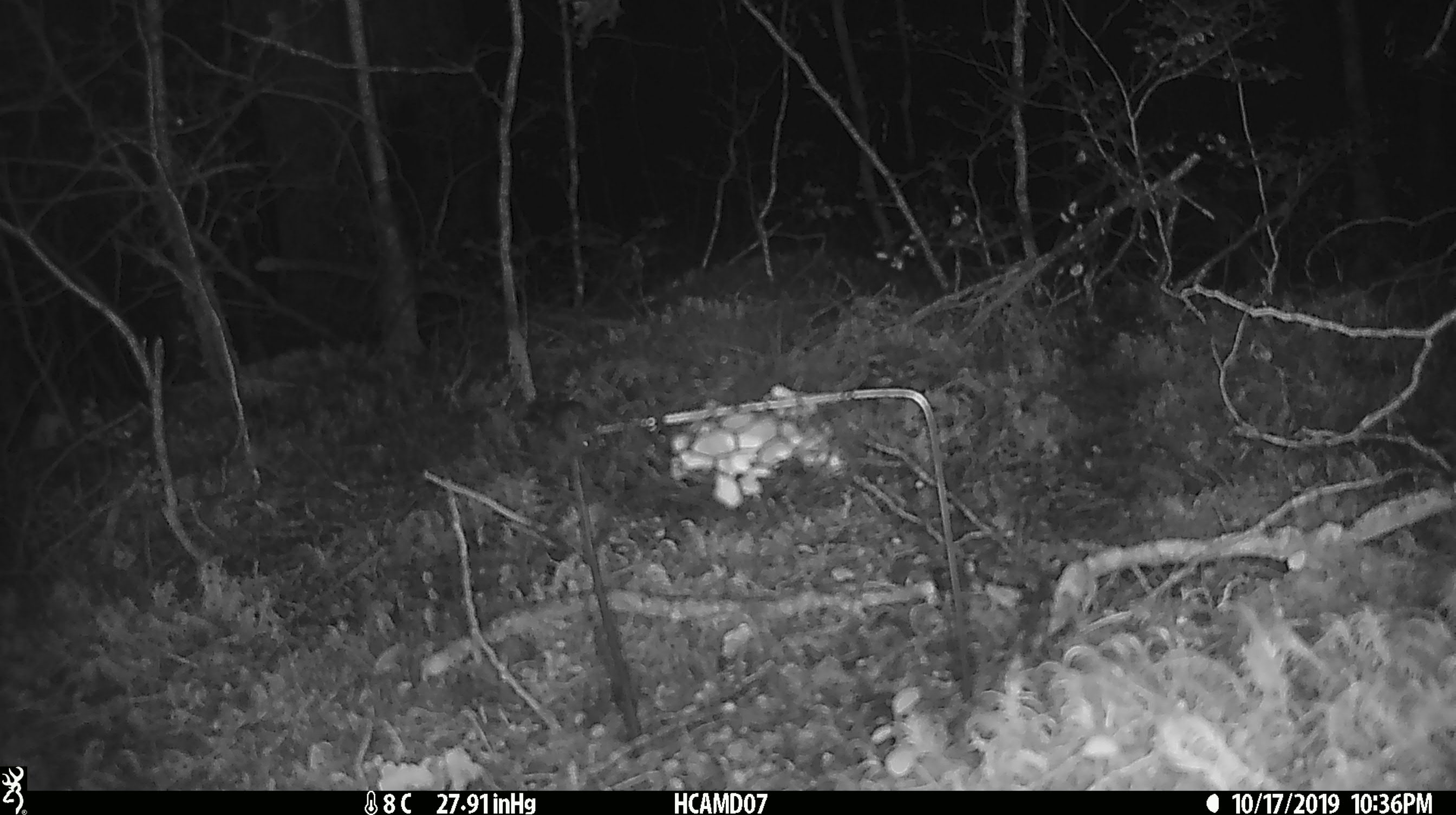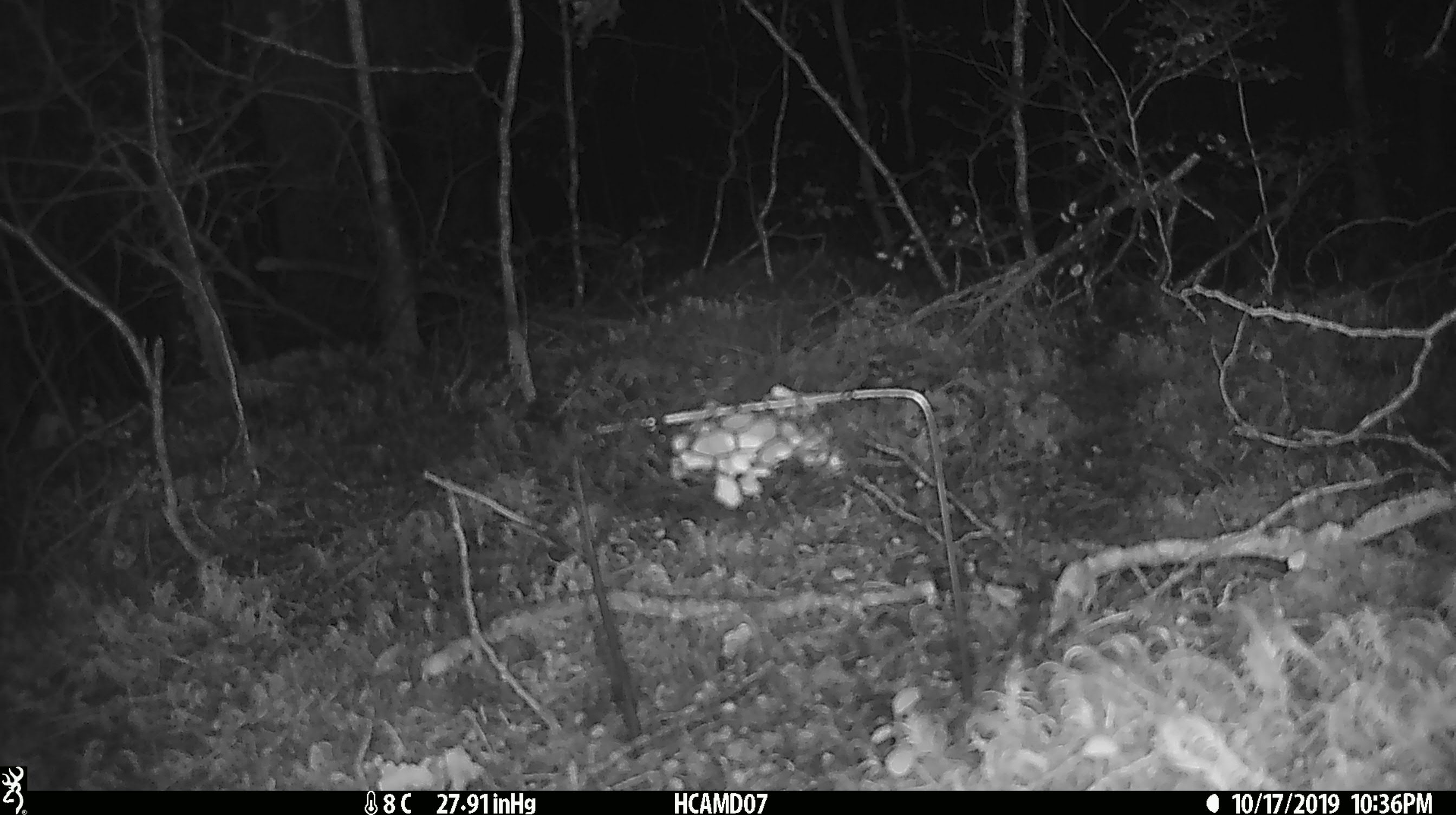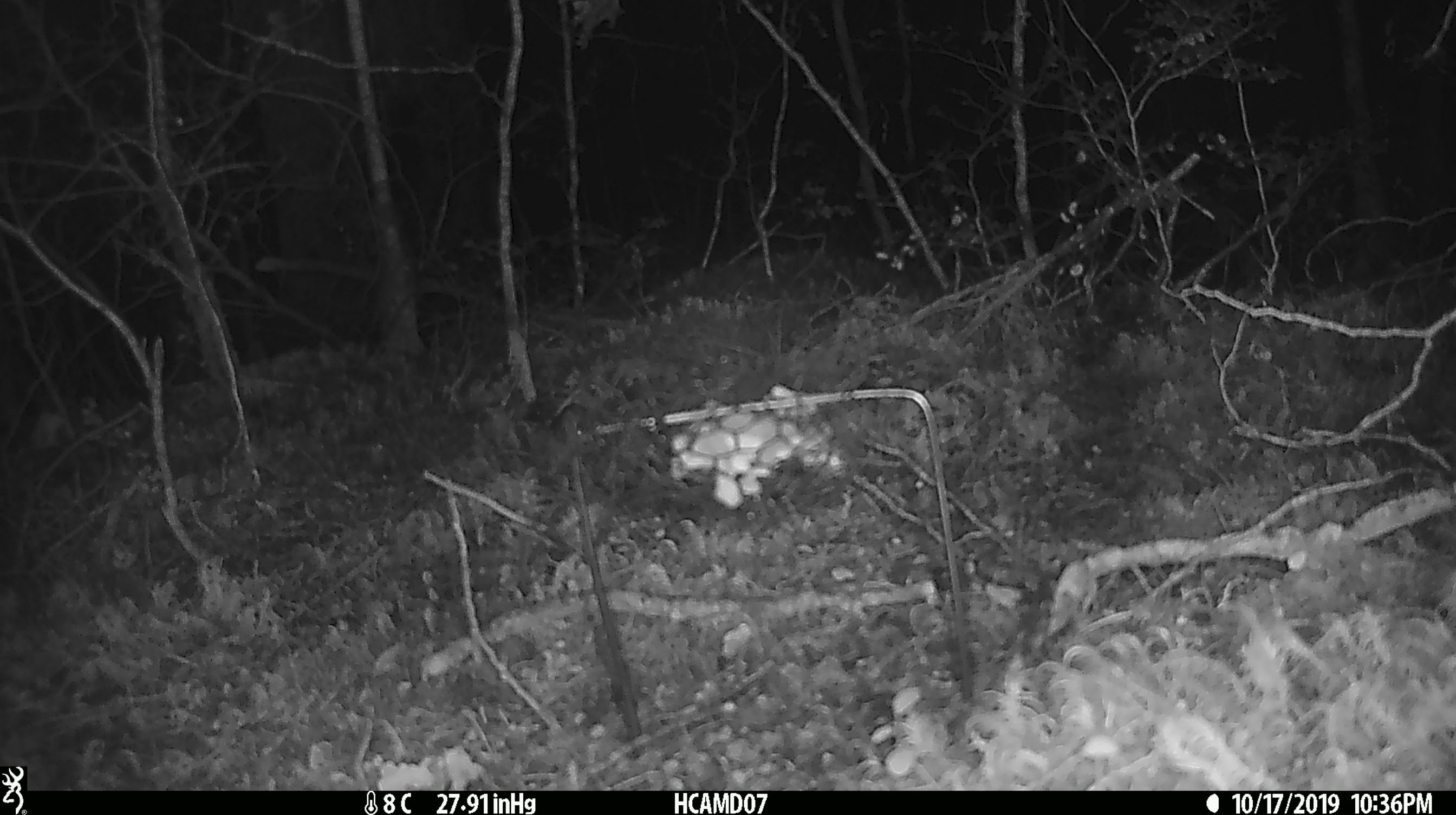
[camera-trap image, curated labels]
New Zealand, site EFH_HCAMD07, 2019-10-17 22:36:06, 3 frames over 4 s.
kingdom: Animalia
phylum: Chordata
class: Mammalia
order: Rodentia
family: Muridae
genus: Mus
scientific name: Mus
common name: mouse